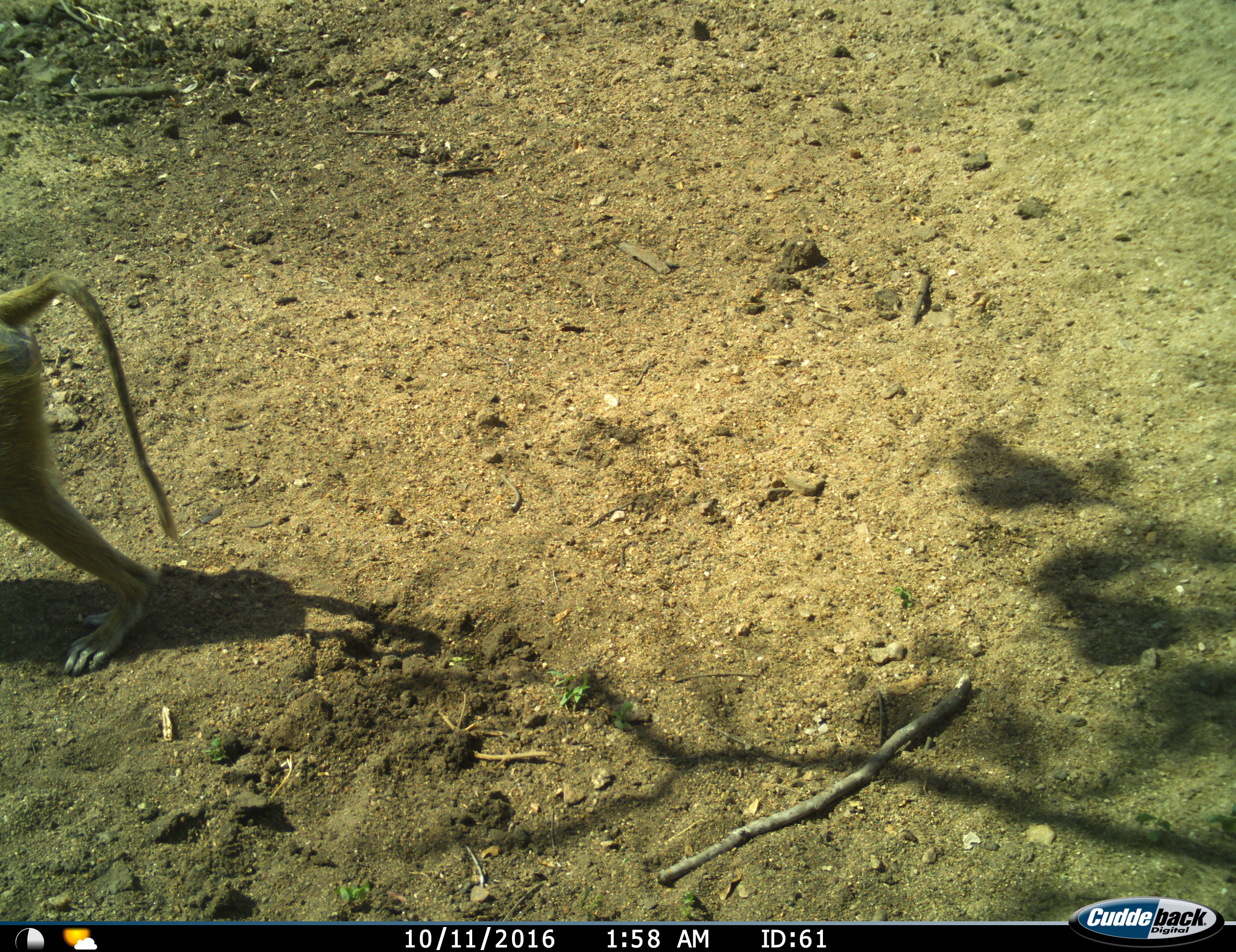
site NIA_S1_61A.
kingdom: Animalia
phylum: Chordata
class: Mammalia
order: Primates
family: Cercopithecidae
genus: Papio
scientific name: Papio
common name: baboon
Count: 1.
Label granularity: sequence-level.